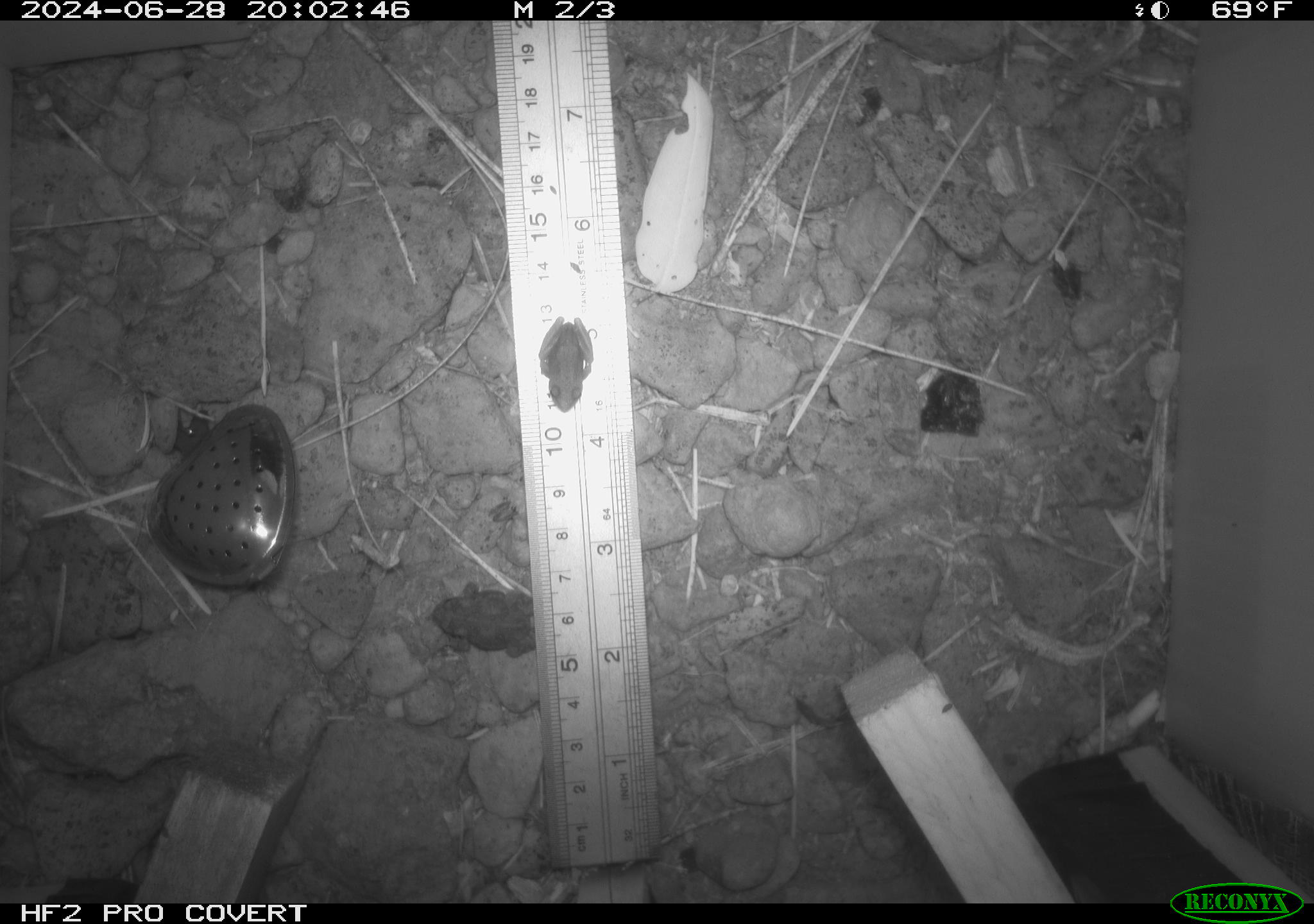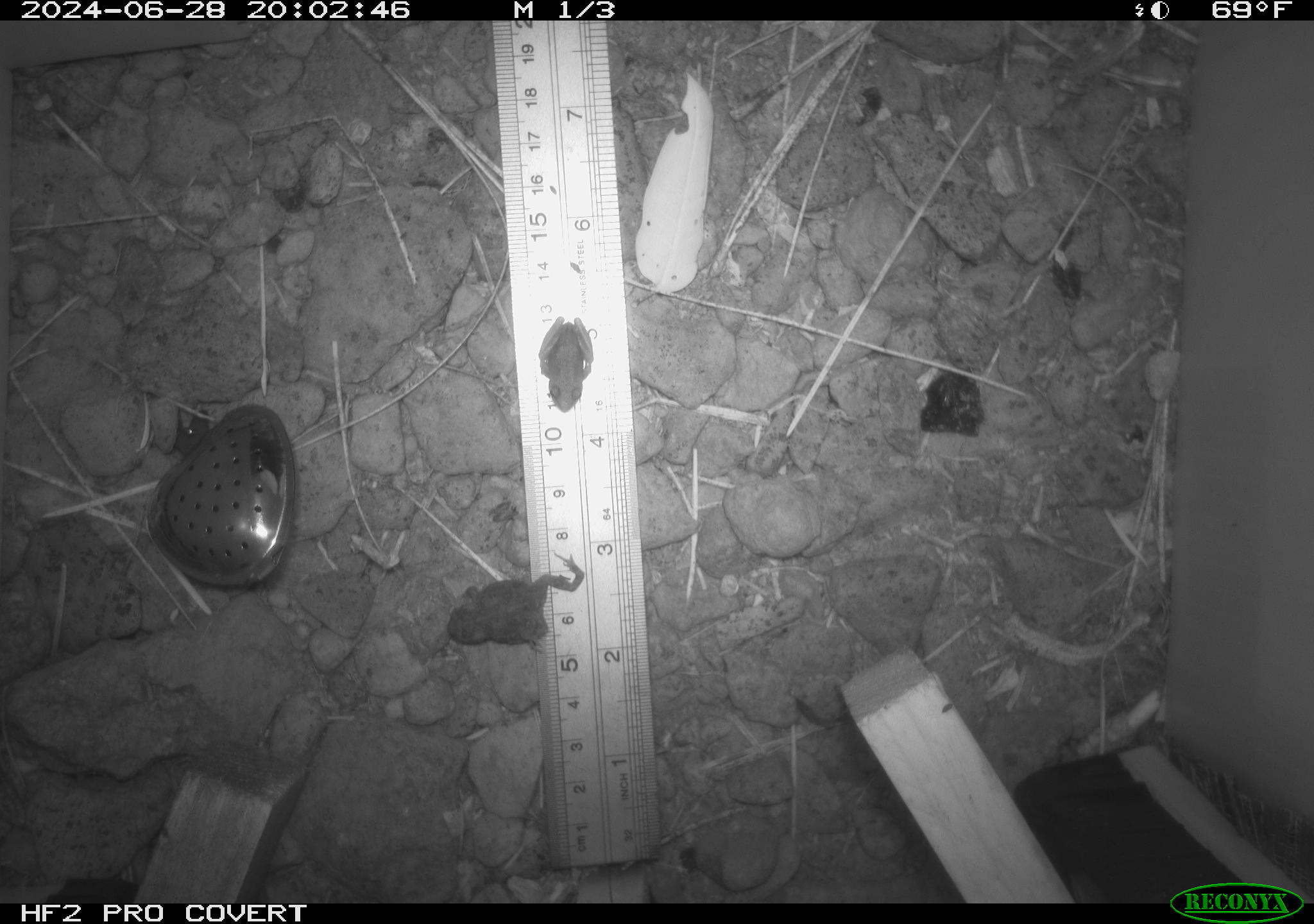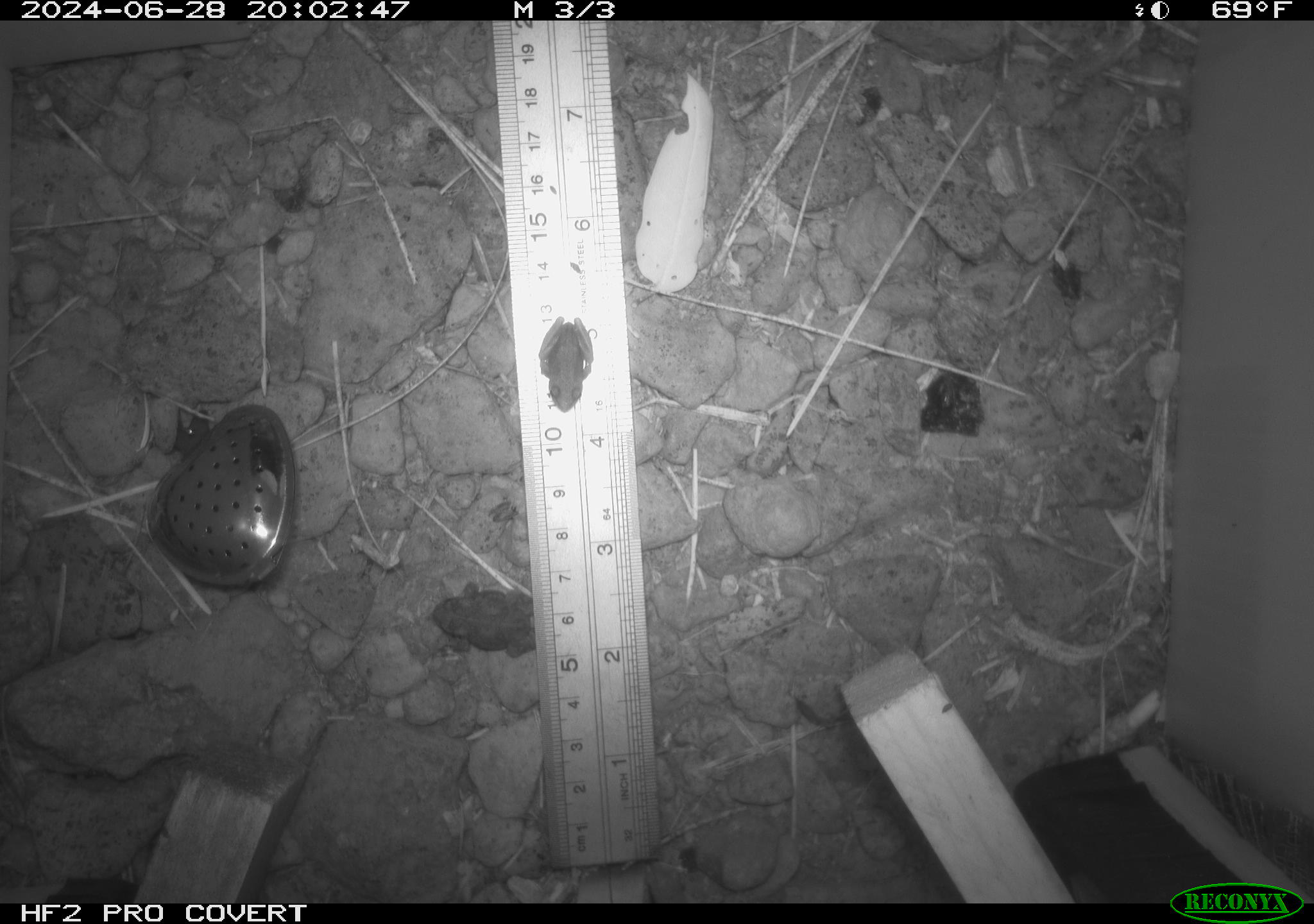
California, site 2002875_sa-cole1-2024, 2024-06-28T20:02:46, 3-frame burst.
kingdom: Animalia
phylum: Chordata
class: Amphibia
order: Anura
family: Bufonidae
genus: Anaxyrus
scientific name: Anaxyrus boreas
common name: western toad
Western toad (Anaxyrus boreas).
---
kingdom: Animalia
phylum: Chordata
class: Amphibia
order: Anura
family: Hylidae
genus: Pseudacris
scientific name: Pseudacris regilla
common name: sierran treefrog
Sierran treefrog (Pseudacris regilla).